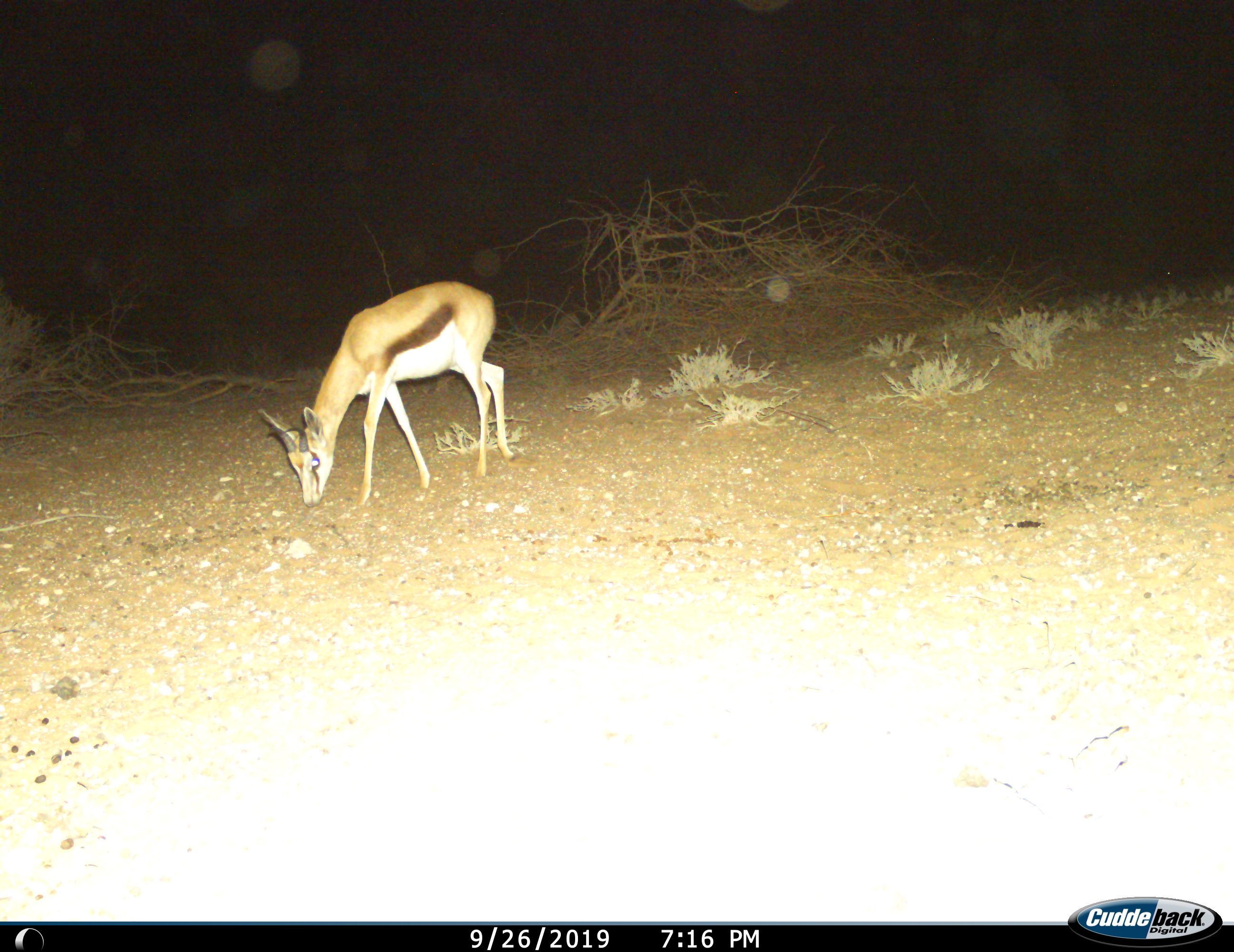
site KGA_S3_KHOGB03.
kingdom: Animalia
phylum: Chordata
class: Mammalia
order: Artiodactyla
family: Bovidae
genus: Antidorcas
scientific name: Antidorcas marsupialis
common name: springbok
Springbok (Antidorcas marsupialis), count 1. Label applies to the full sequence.